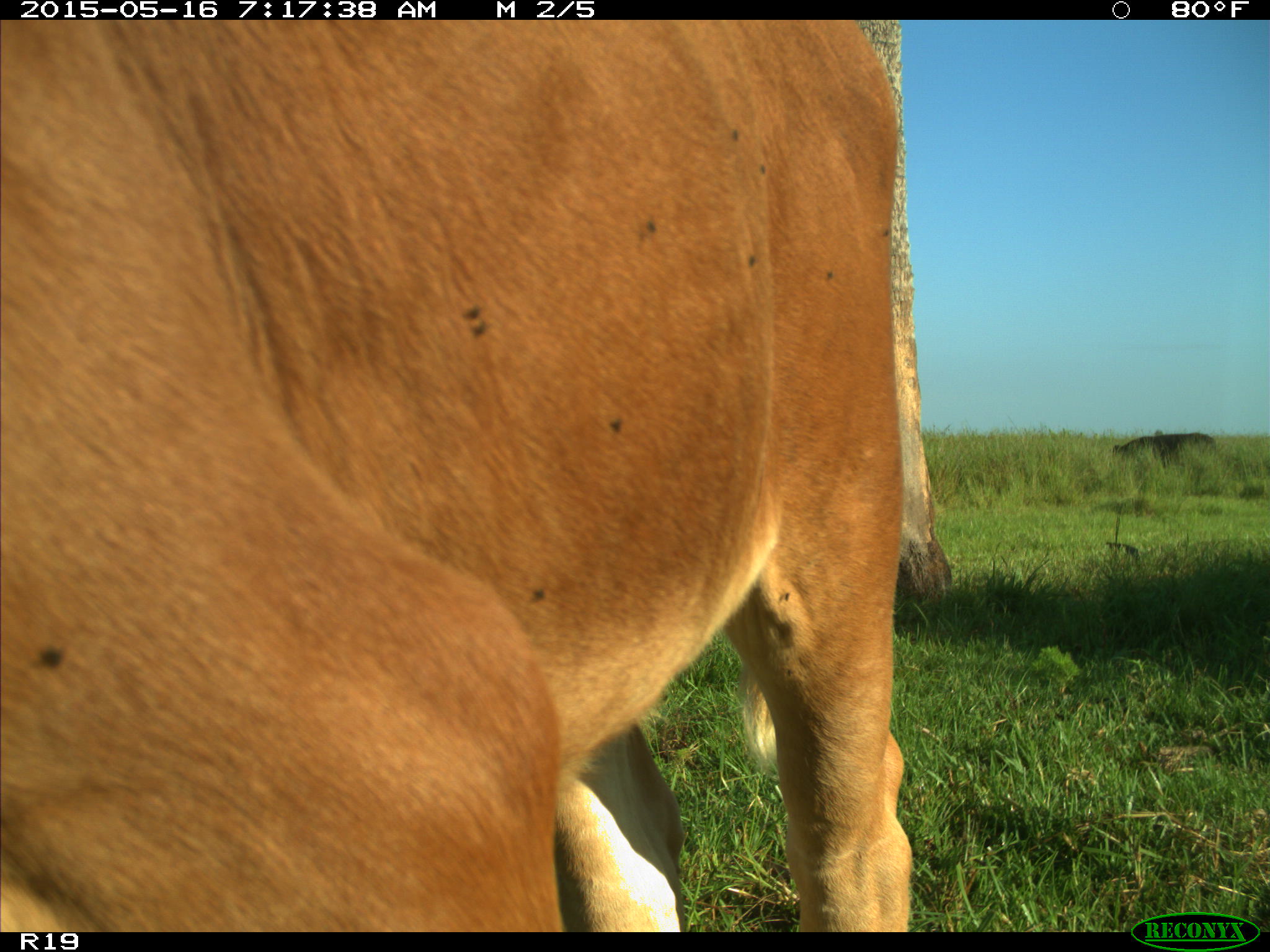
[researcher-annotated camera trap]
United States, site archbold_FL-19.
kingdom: Animalia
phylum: Chordata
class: Mammalia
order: Artiodactyla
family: Bovidae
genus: Bos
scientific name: Bos taurus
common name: domestic cow